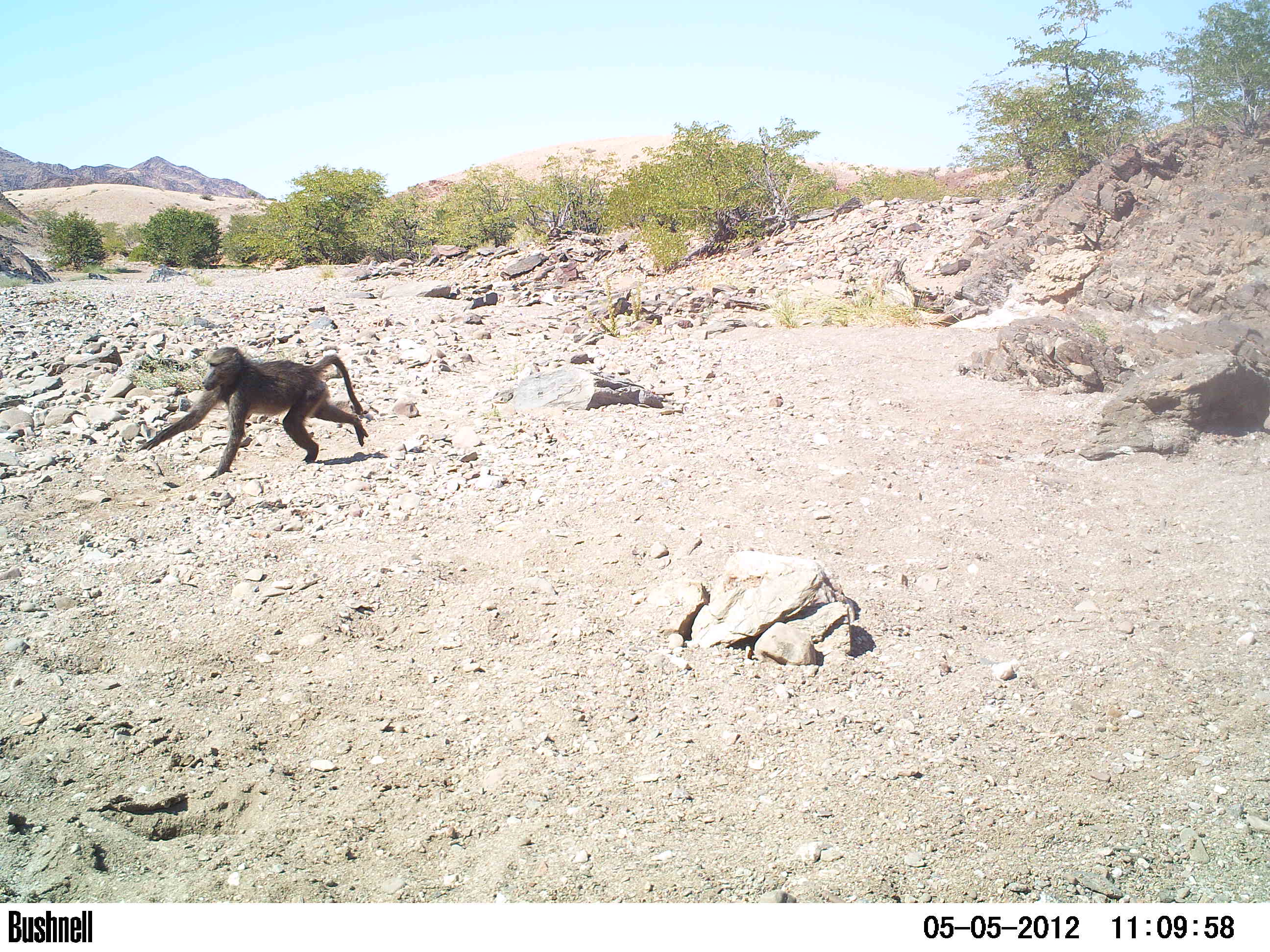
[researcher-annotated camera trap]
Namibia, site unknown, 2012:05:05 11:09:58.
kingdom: Animalia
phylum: Chordata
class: Mammalia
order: Primates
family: Cercopithecidae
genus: Papio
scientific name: Papio anubis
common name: olive baboon